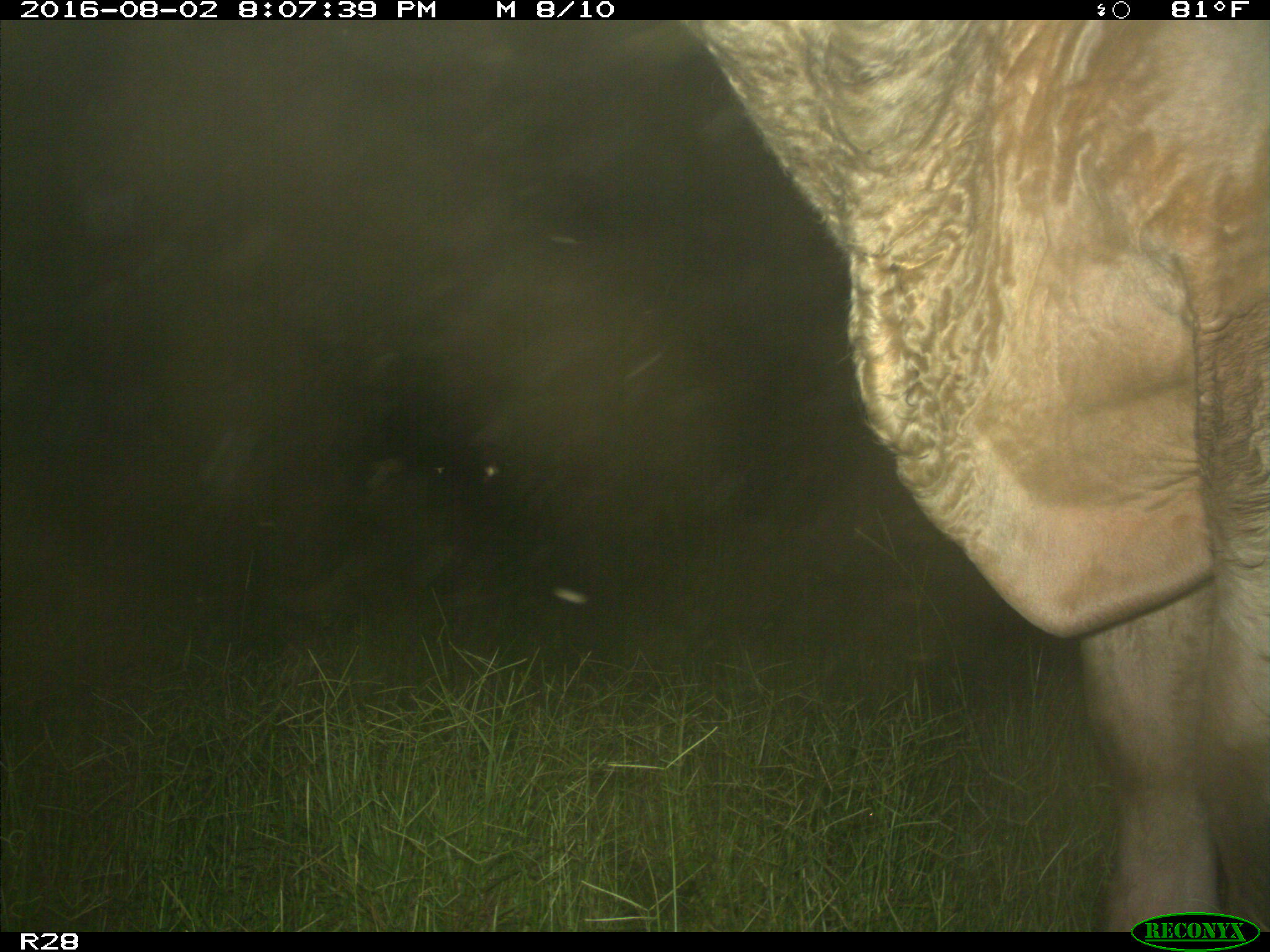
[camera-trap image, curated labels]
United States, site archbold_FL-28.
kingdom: Animalia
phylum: Chordata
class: Mammalia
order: Artiodactyla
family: Bovidae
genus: Bos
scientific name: Bos taurus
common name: domestic cow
Bos taurus (domestic cow).